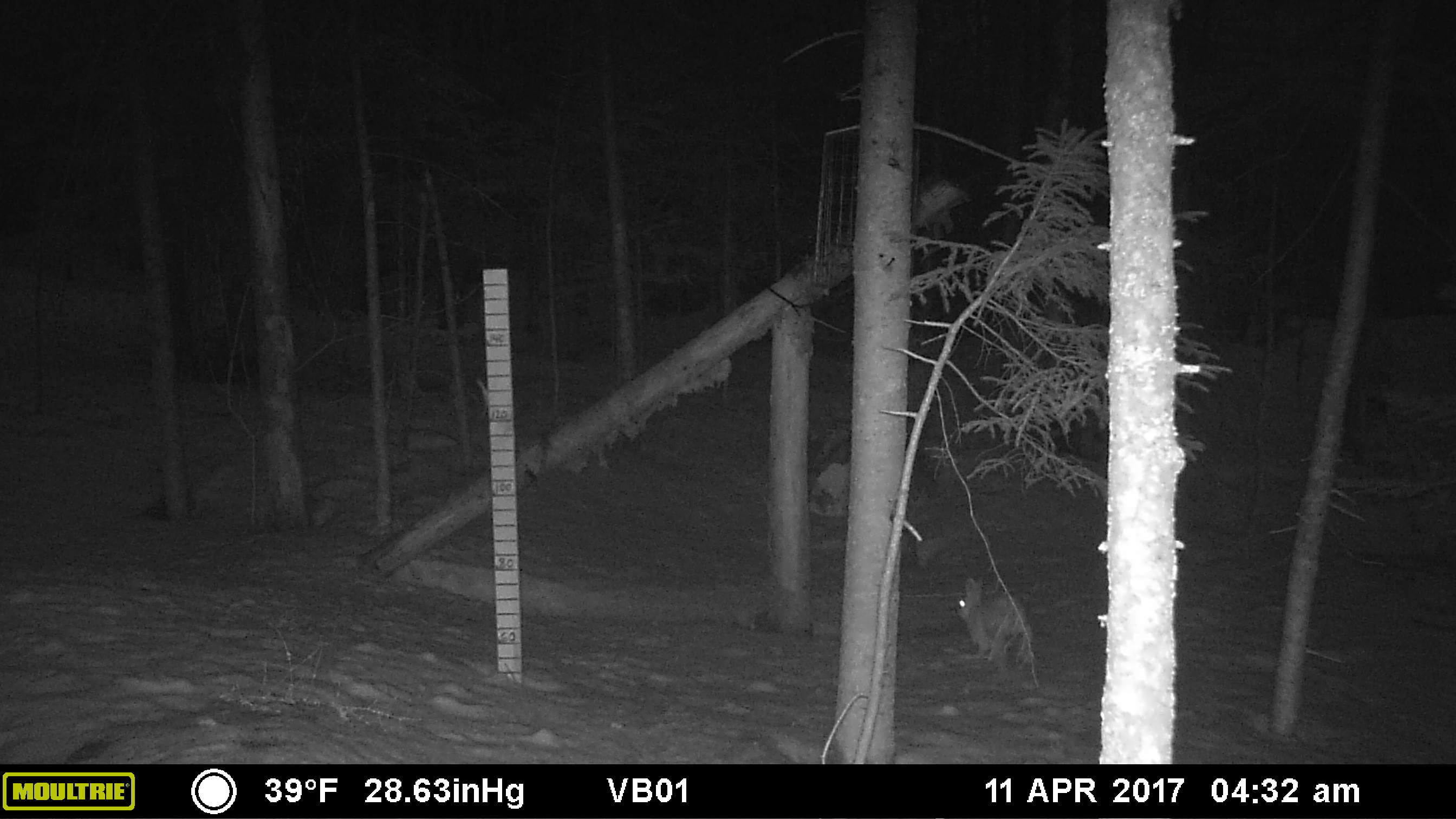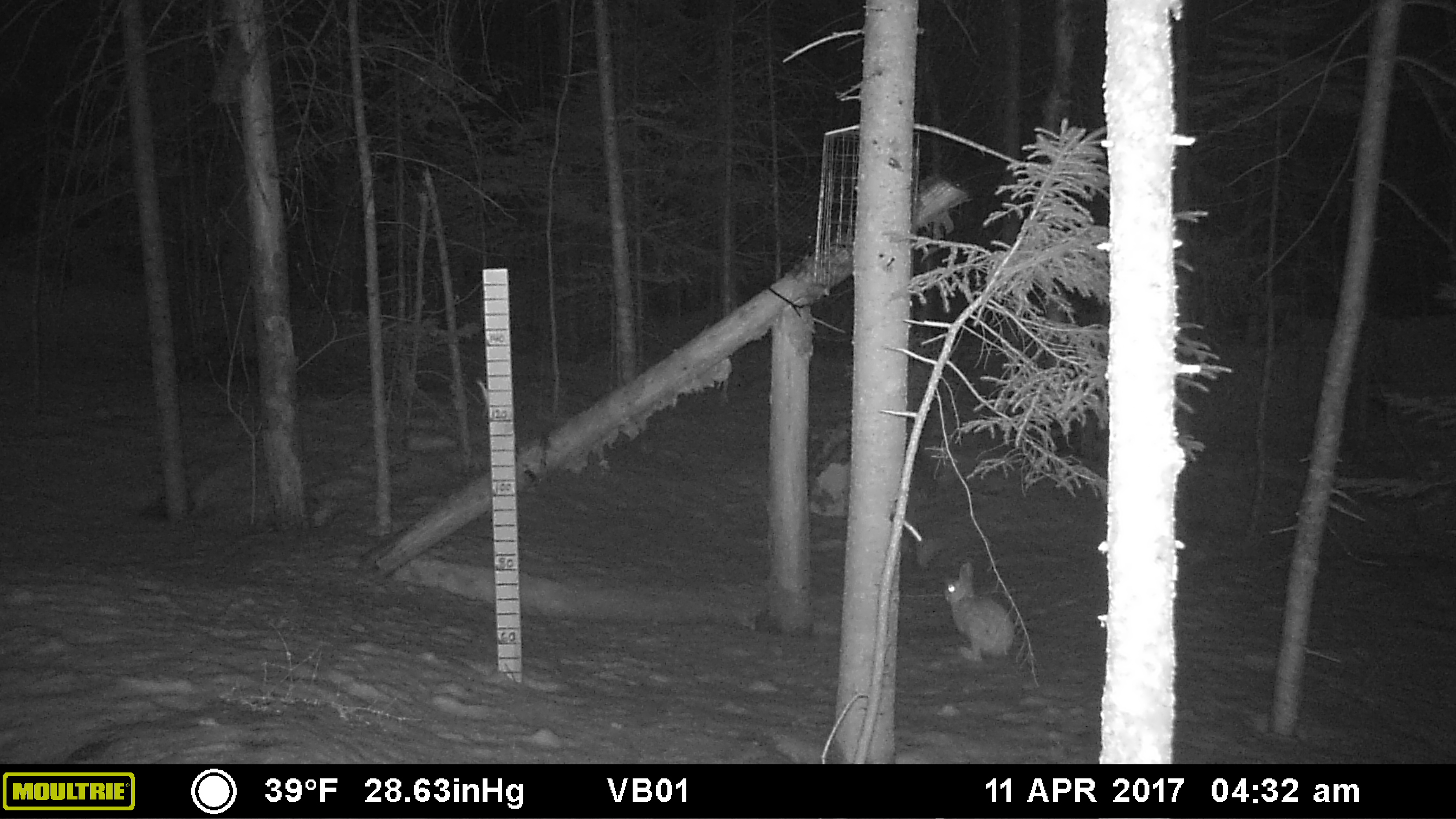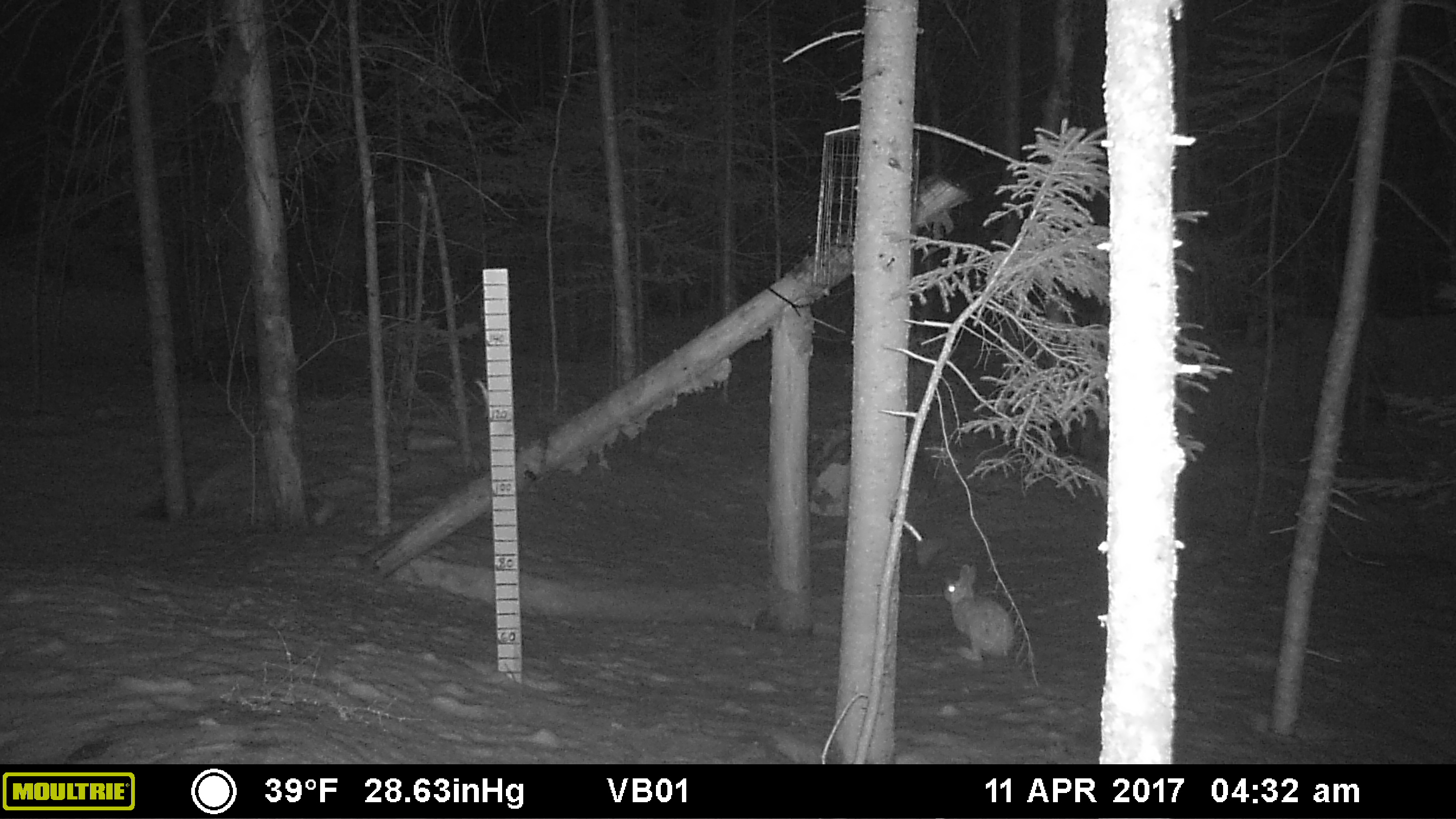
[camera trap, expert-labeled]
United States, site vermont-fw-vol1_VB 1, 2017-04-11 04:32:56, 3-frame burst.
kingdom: Animalia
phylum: Chordata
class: Mammalia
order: Lagomorpha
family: Leporidae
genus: Lepus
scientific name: Lepus americanus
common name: snowshoe hare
Snowshoe hare (Lepus americanus).